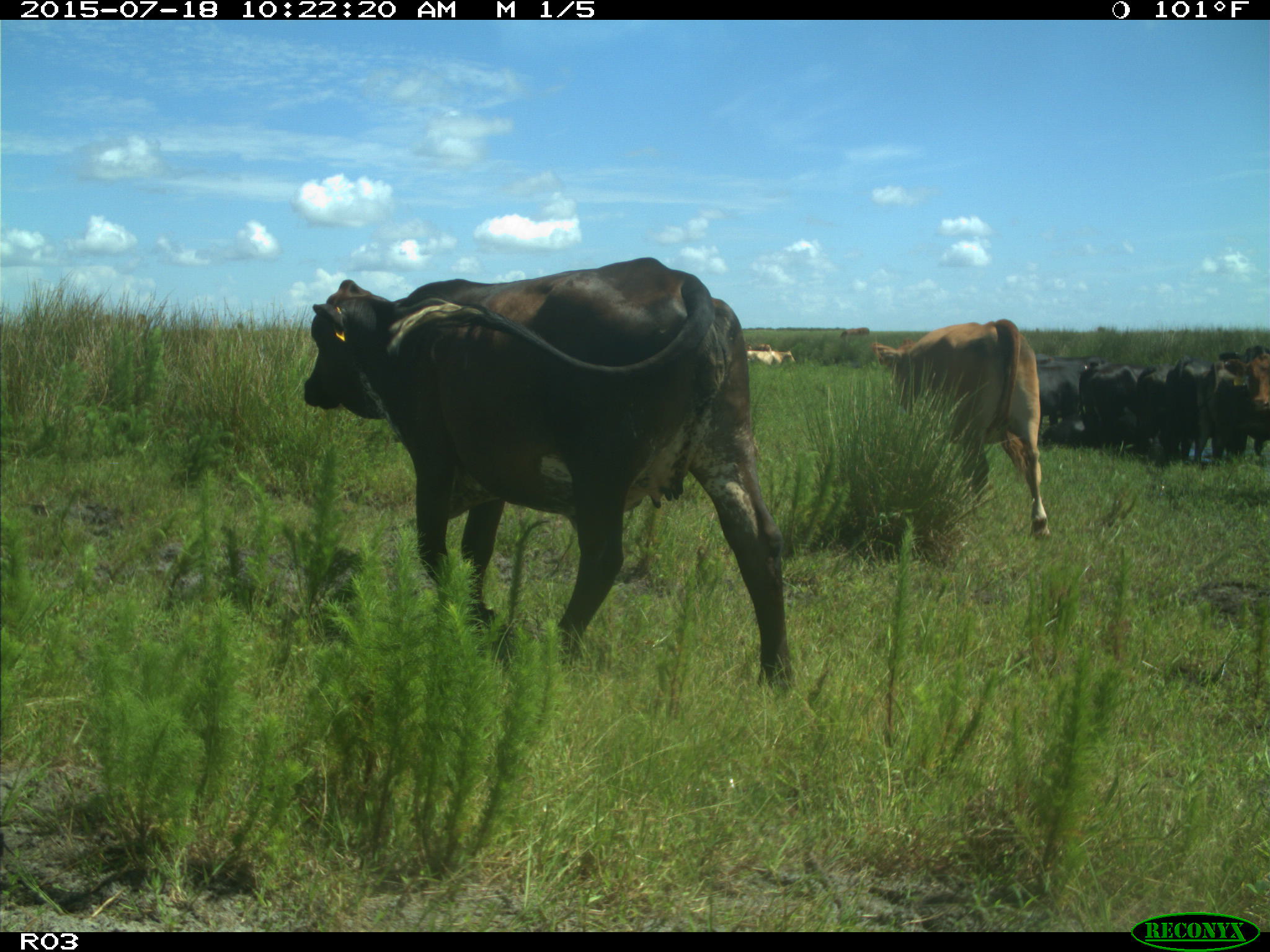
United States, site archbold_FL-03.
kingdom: Animalia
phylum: Chordata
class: Mammalia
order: Artiodactyla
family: Bovidae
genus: Bos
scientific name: Bos taurus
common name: domestic cow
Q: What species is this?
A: Bos taurus (domestic cow).